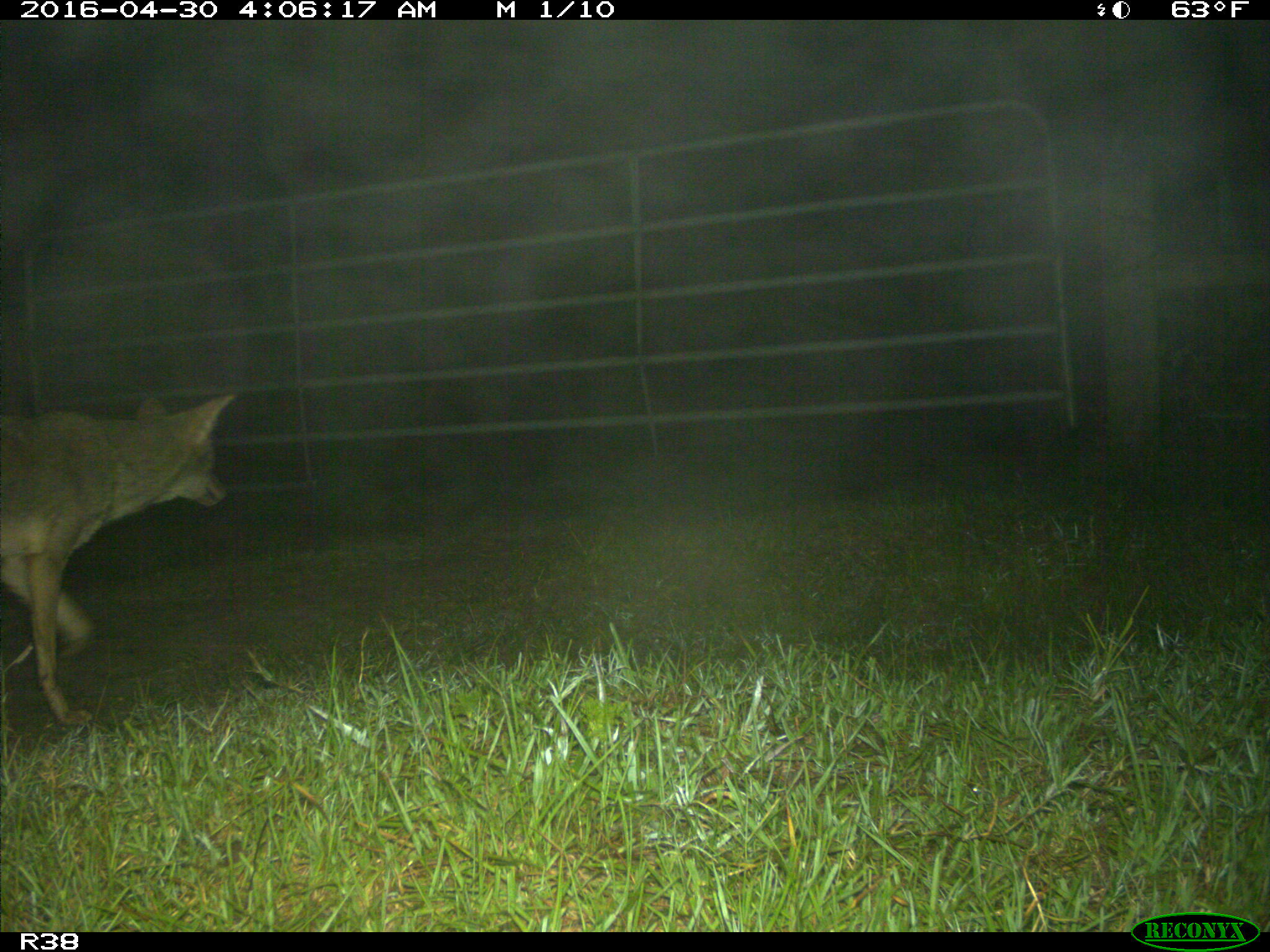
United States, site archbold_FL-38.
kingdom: Animalia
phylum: Chordata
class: Mammalia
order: Carnivora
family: Canidae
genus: Canis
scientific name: Canis latrans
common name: coyote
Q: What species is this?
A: Canis latrans (coyote).